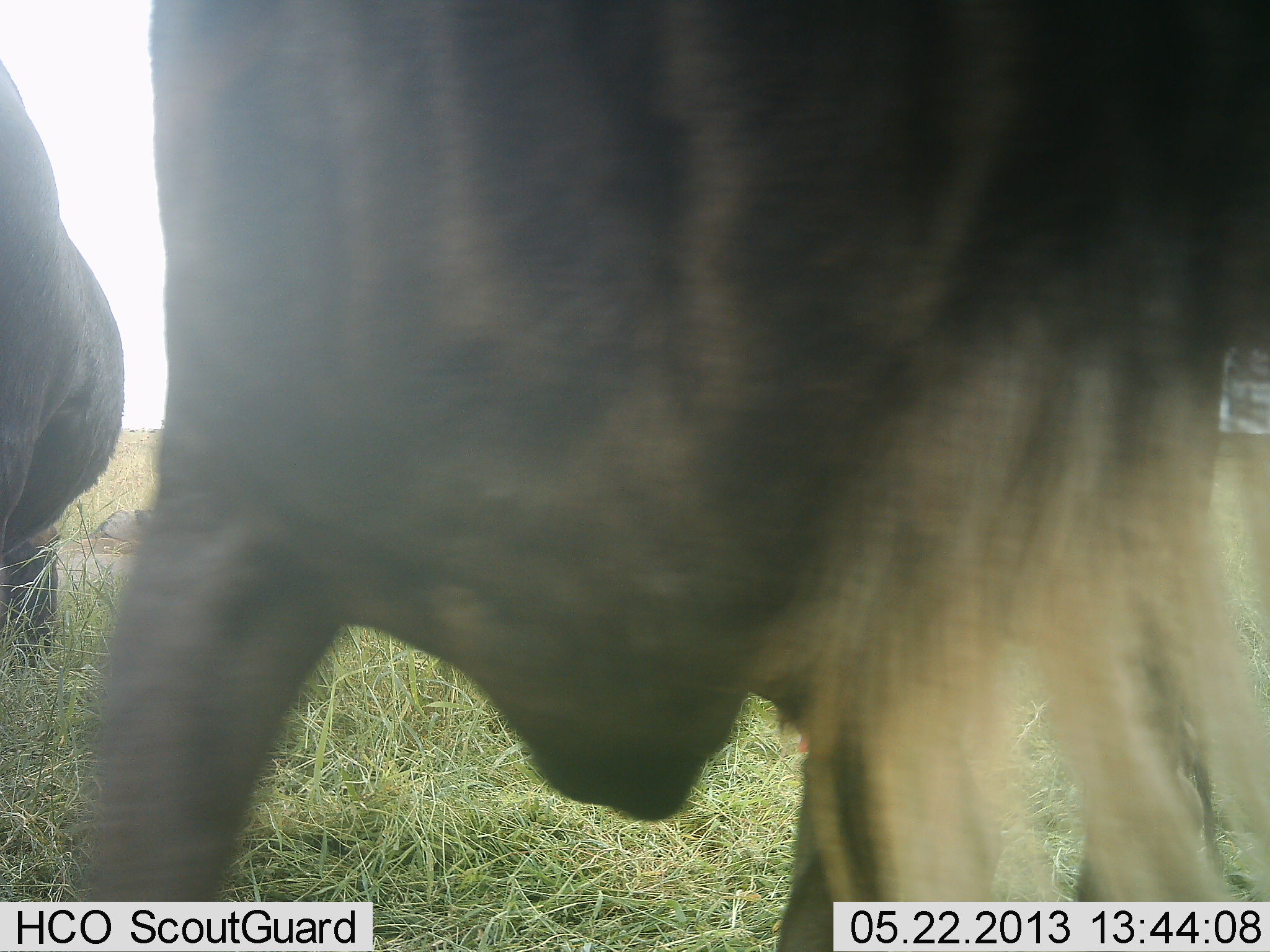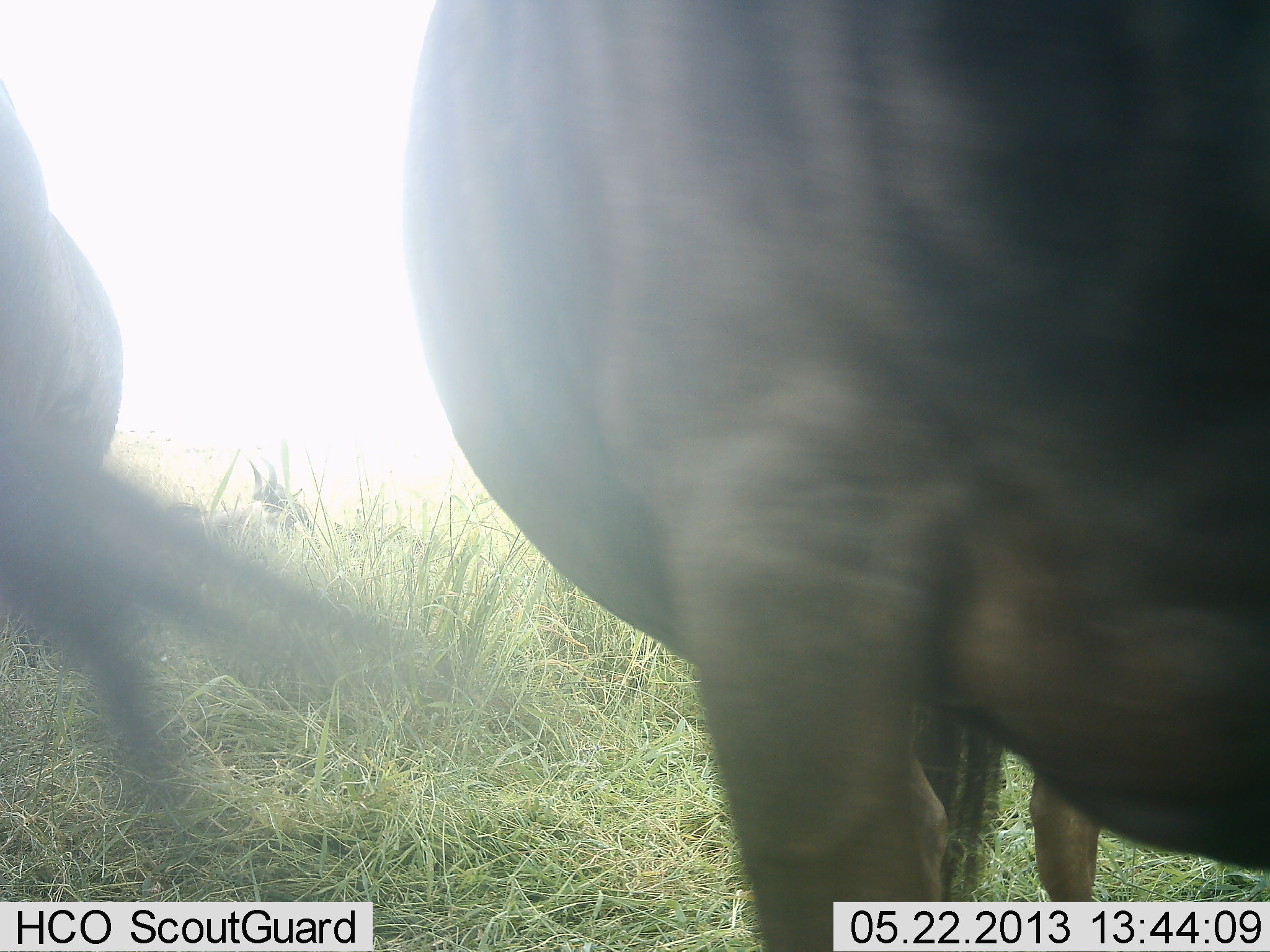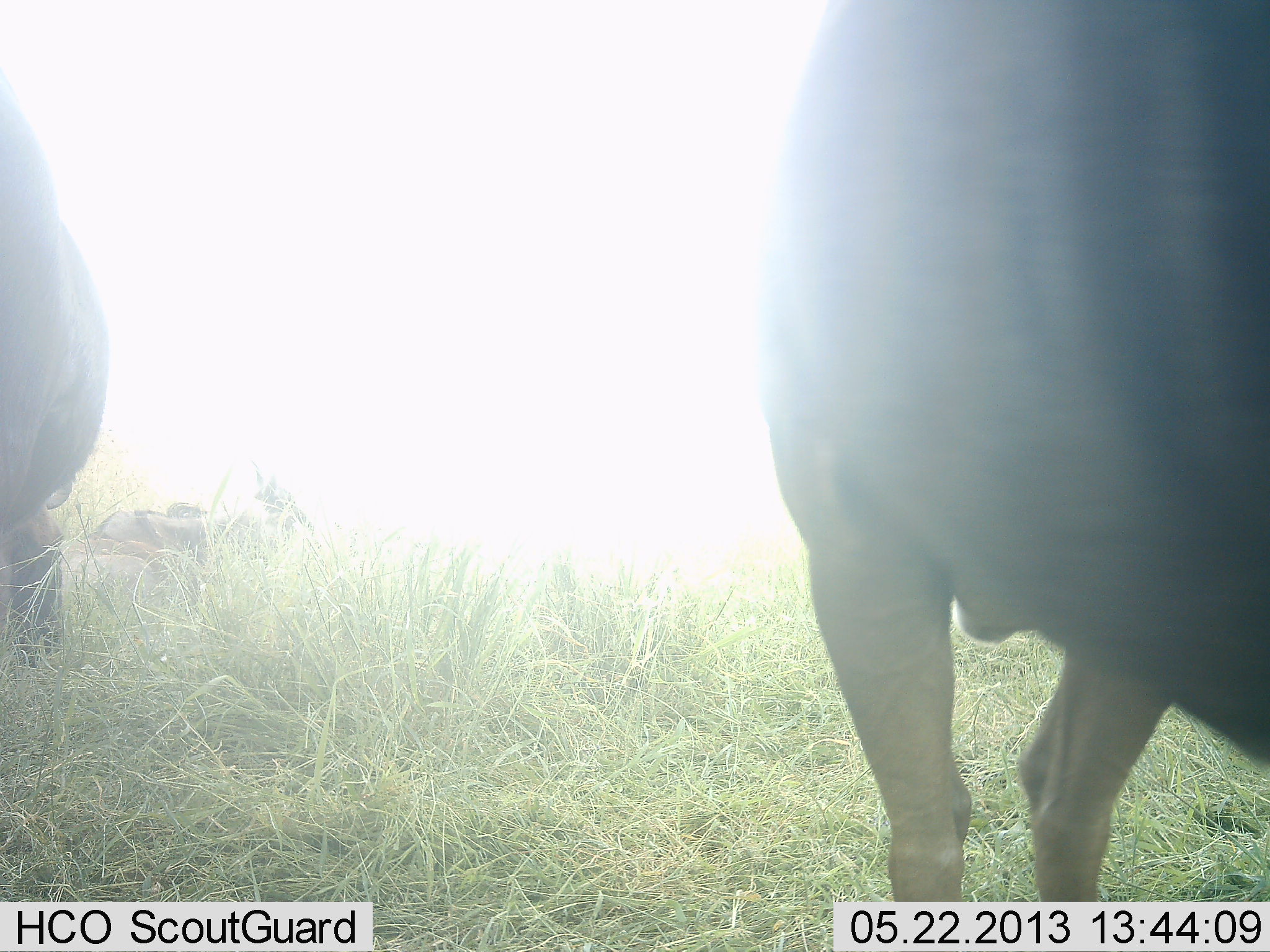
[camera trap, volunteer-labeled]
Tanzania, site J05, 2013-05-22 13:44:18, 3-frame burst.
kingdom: Animalia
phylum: Chordata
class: Mammalia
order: Artiodactyla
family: Bovidae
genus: Connochaetes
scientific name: Connochaetes taurinus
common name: blue wildebeest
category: wildebeest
Wildebeest (blue wildebeest) (Connochaetes taurinus), count 2. Behavior (volunteer vote fractions): standing 60%, resting 40%, moving 60%, interacting 10%. Young present (vote fraction): 10%. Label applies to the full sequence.